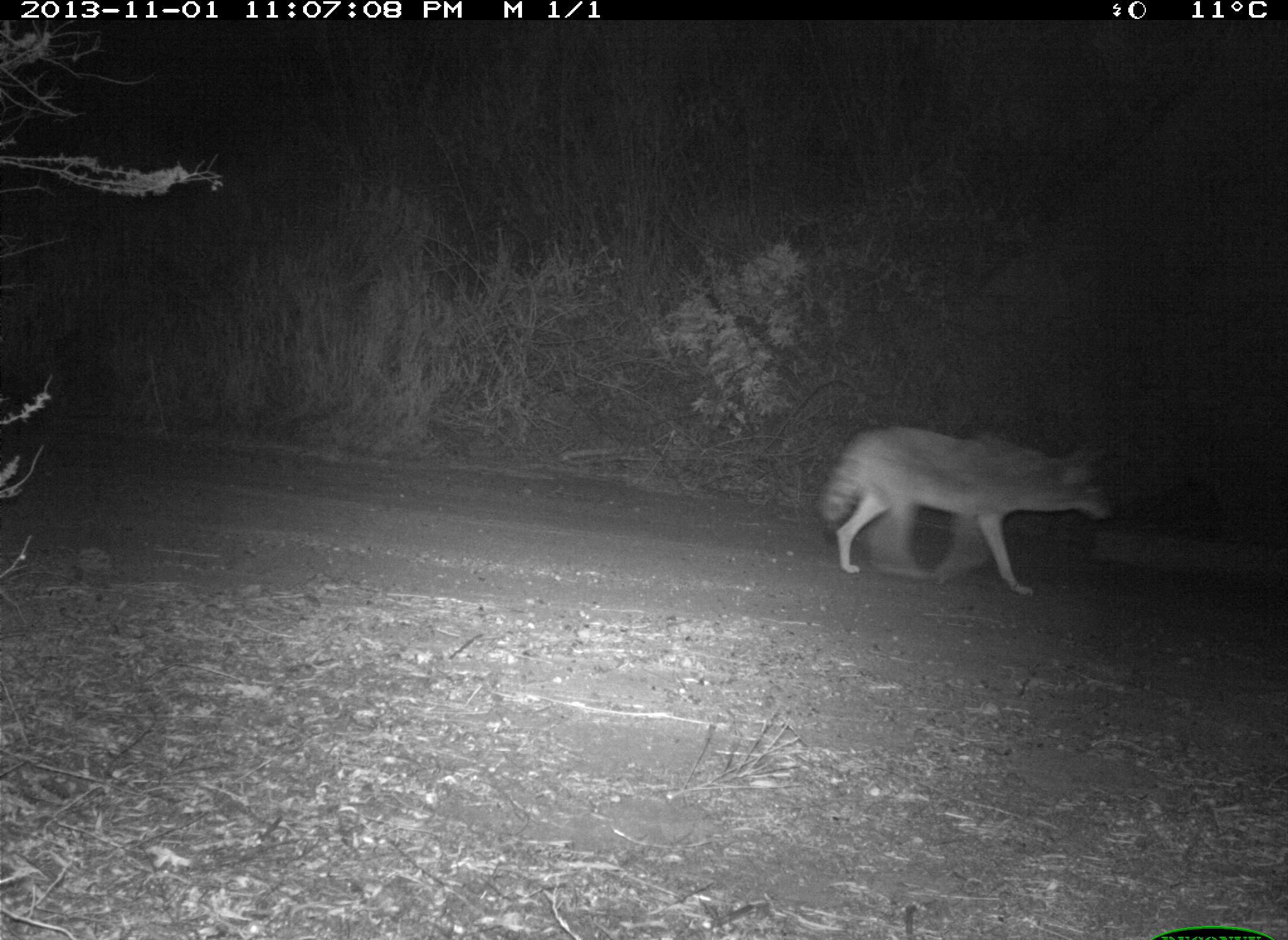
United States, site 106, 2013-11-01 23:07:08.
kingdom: Animalia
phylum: Chordata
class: Mammalia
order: Carnivora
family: Canidae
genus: Canis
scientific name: Canis latrans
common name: coyote